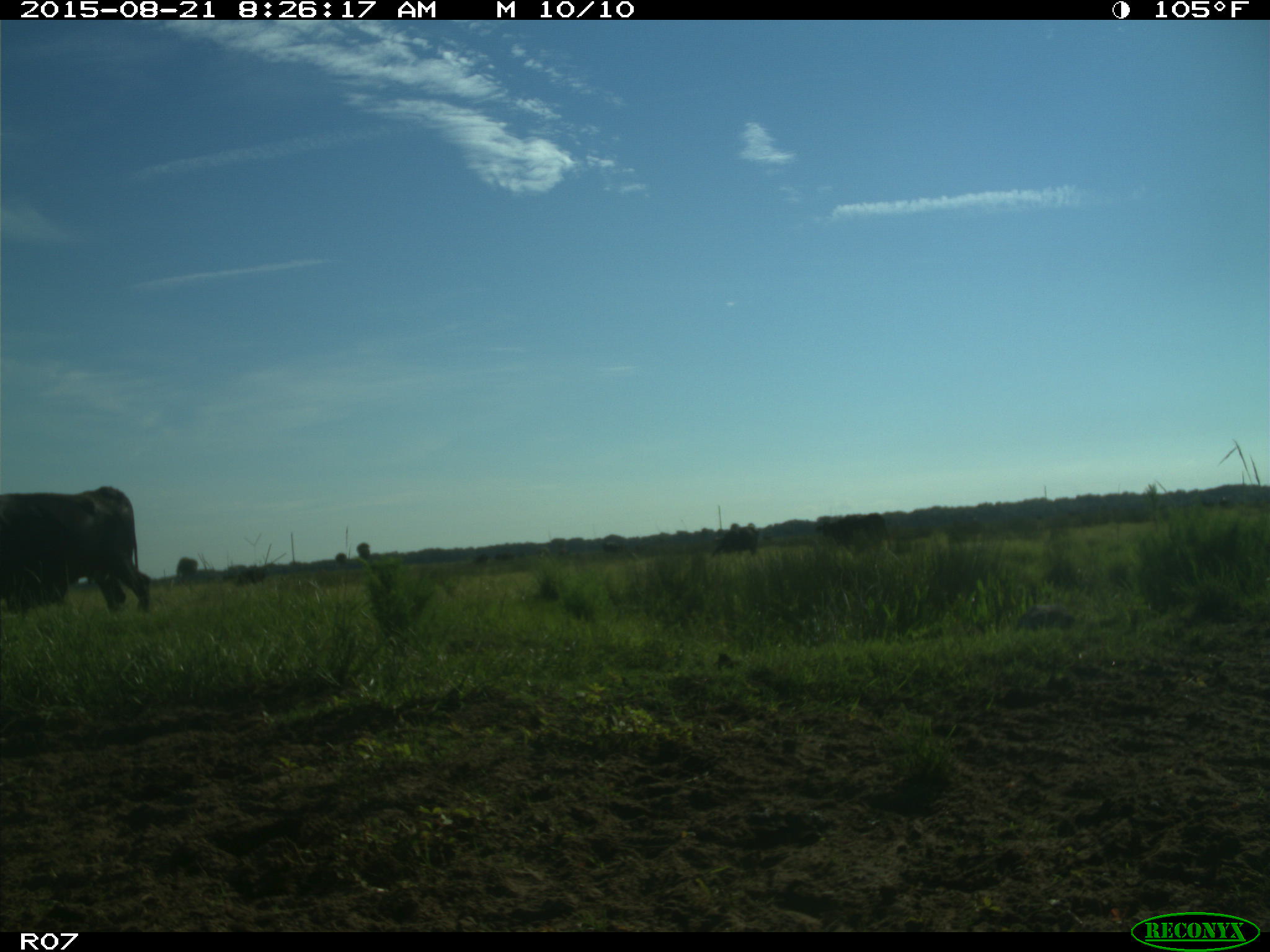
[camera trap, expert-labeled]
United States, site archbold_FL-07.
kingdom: Animalia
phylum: Chordata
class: Mammalia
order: Artiodactyla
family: Bovidae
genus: Bos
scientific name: Bos taurus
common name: domestic cow